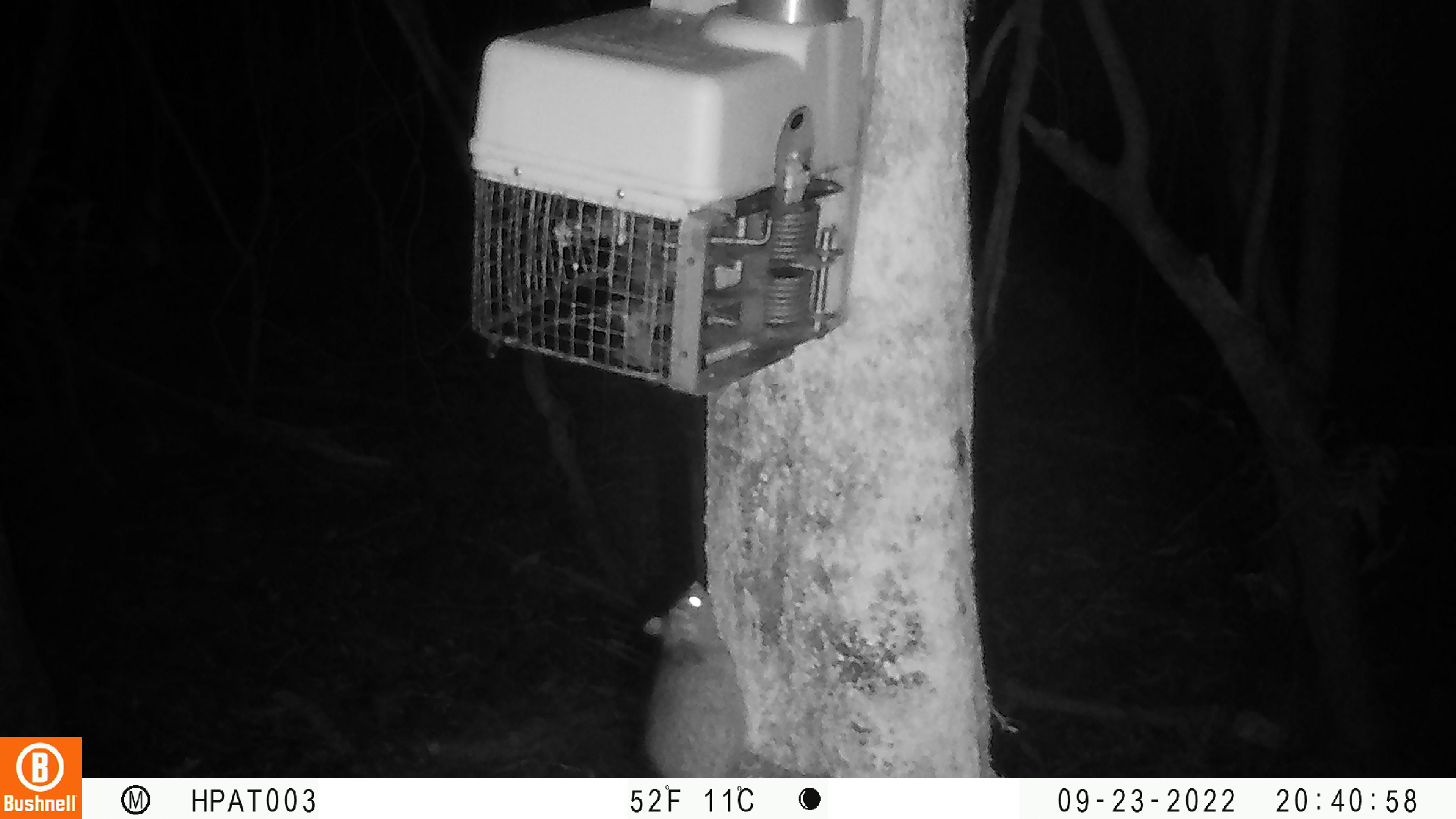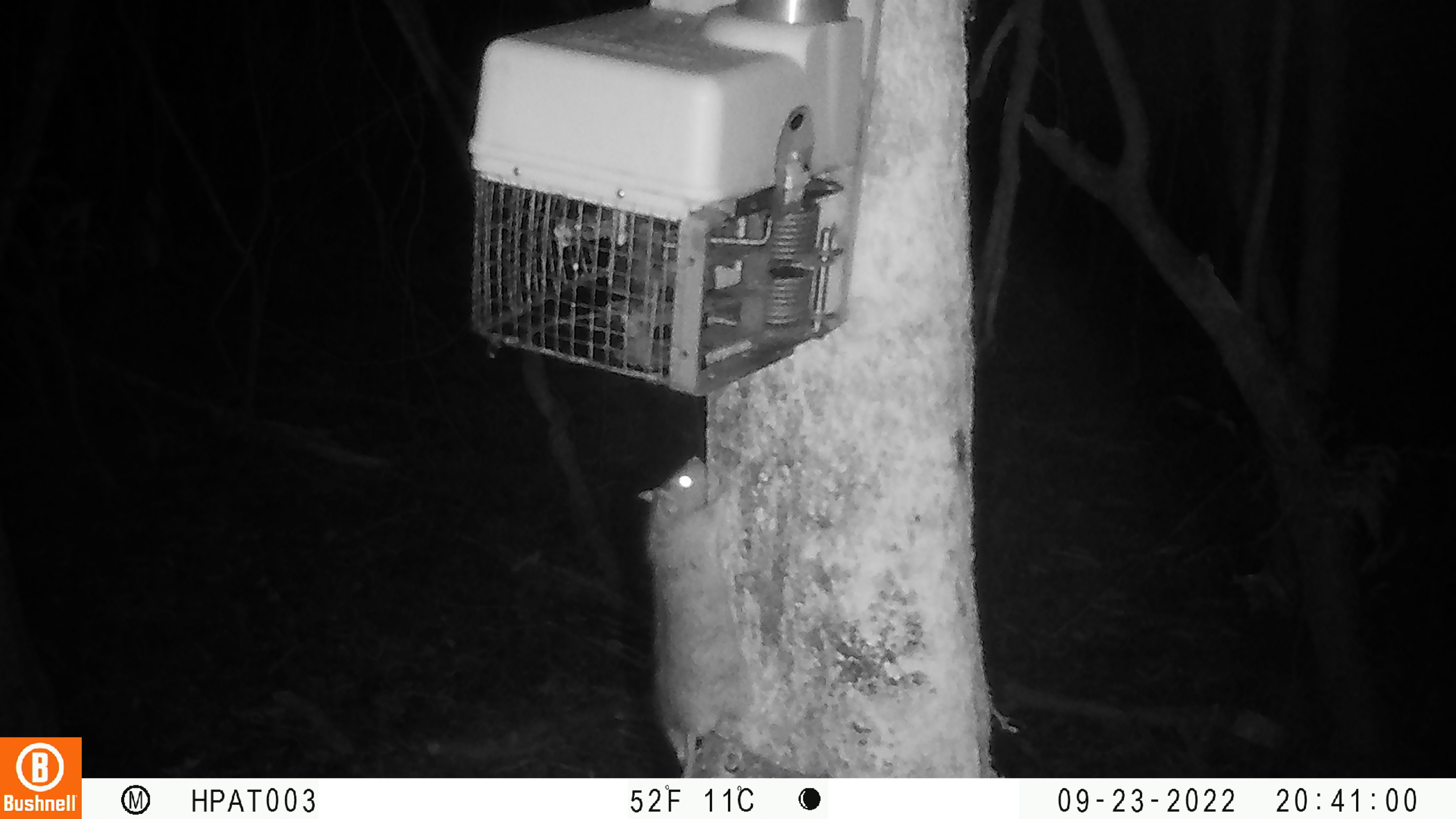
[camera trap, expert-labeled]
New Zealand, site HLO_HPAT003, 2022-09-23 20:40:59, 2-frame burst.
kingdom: Animalia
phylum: Chordata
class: Mammalia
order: Rodentia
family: Muridae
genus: Rattus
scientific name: Rattus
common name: rat